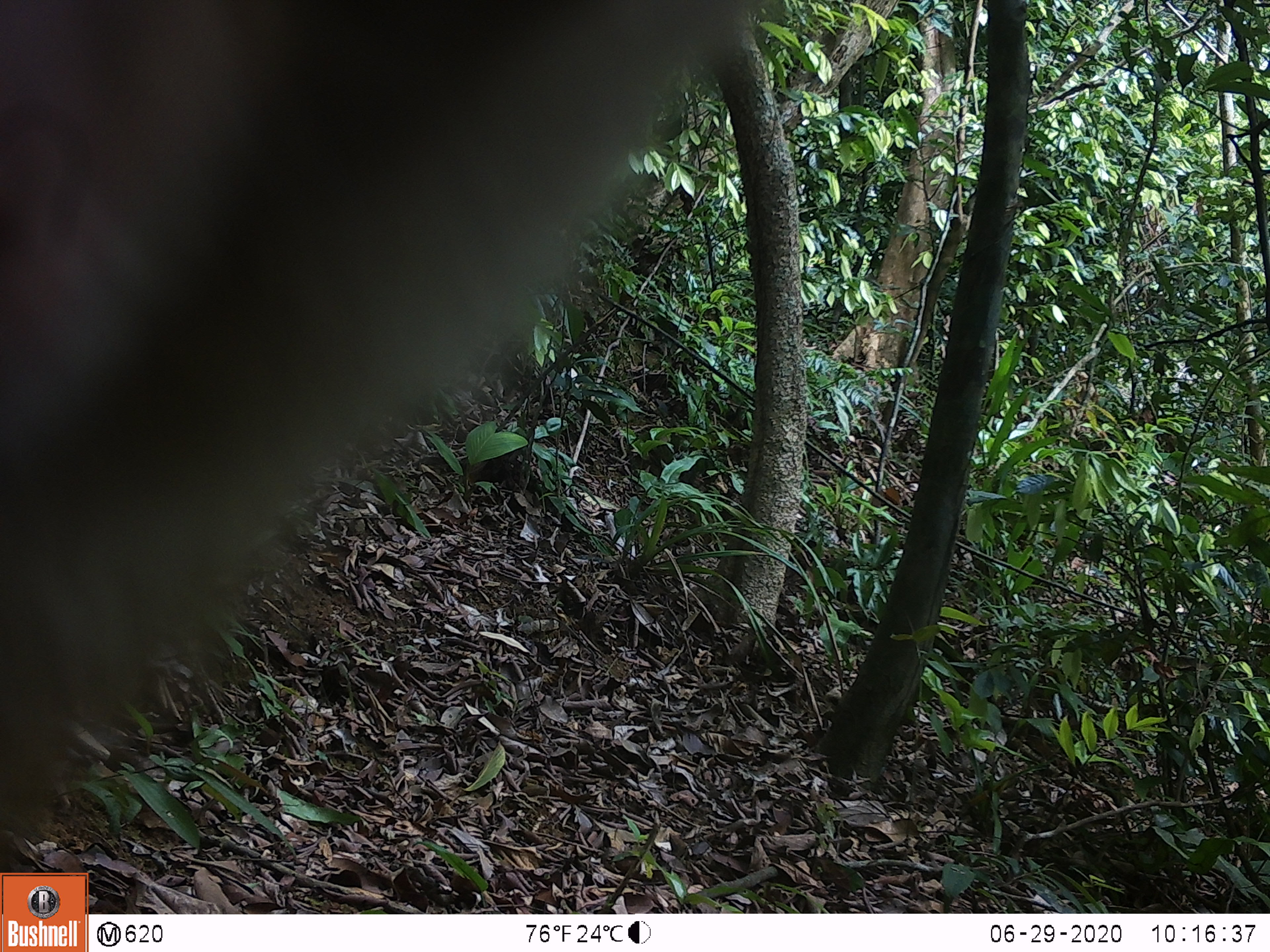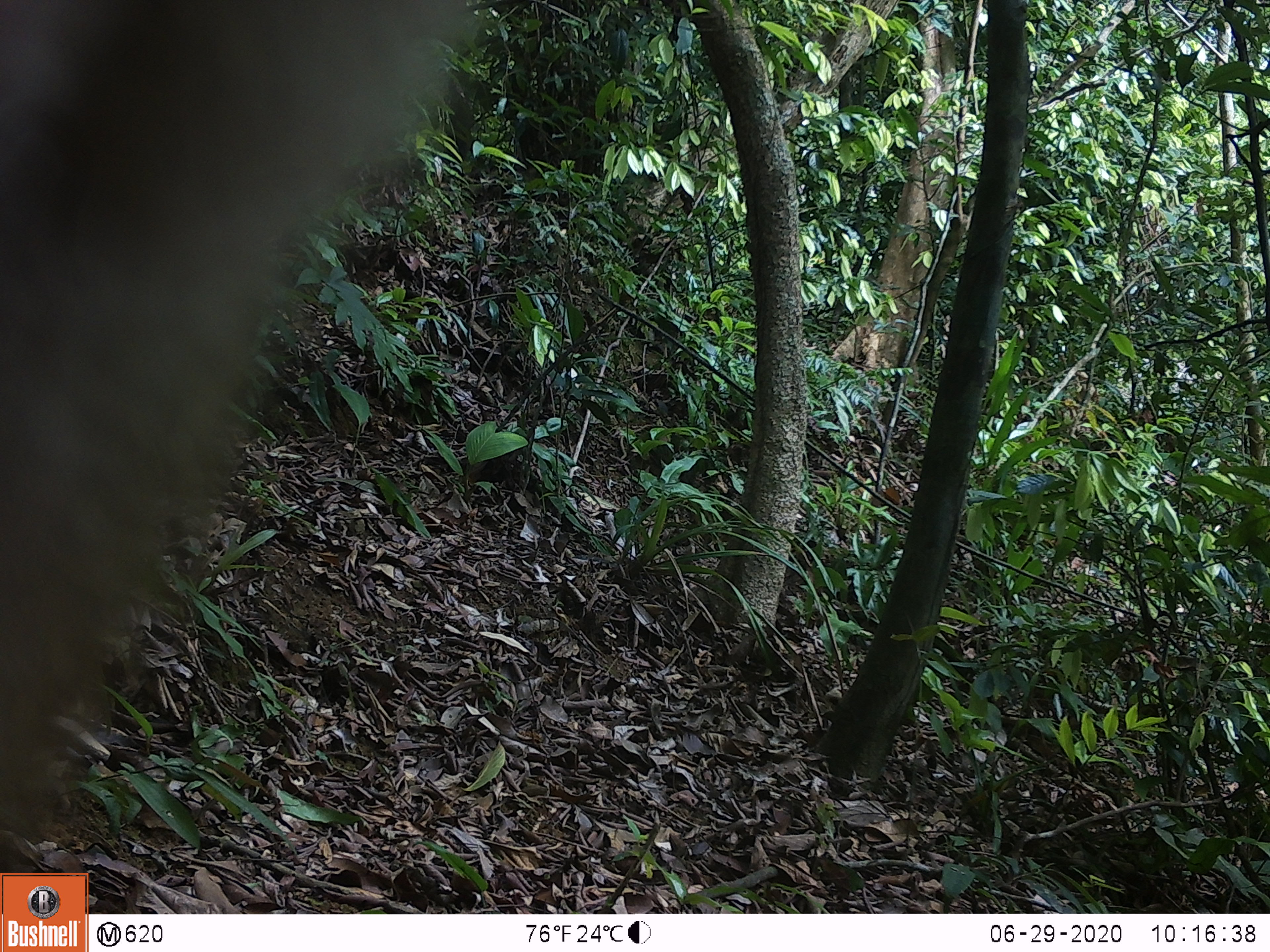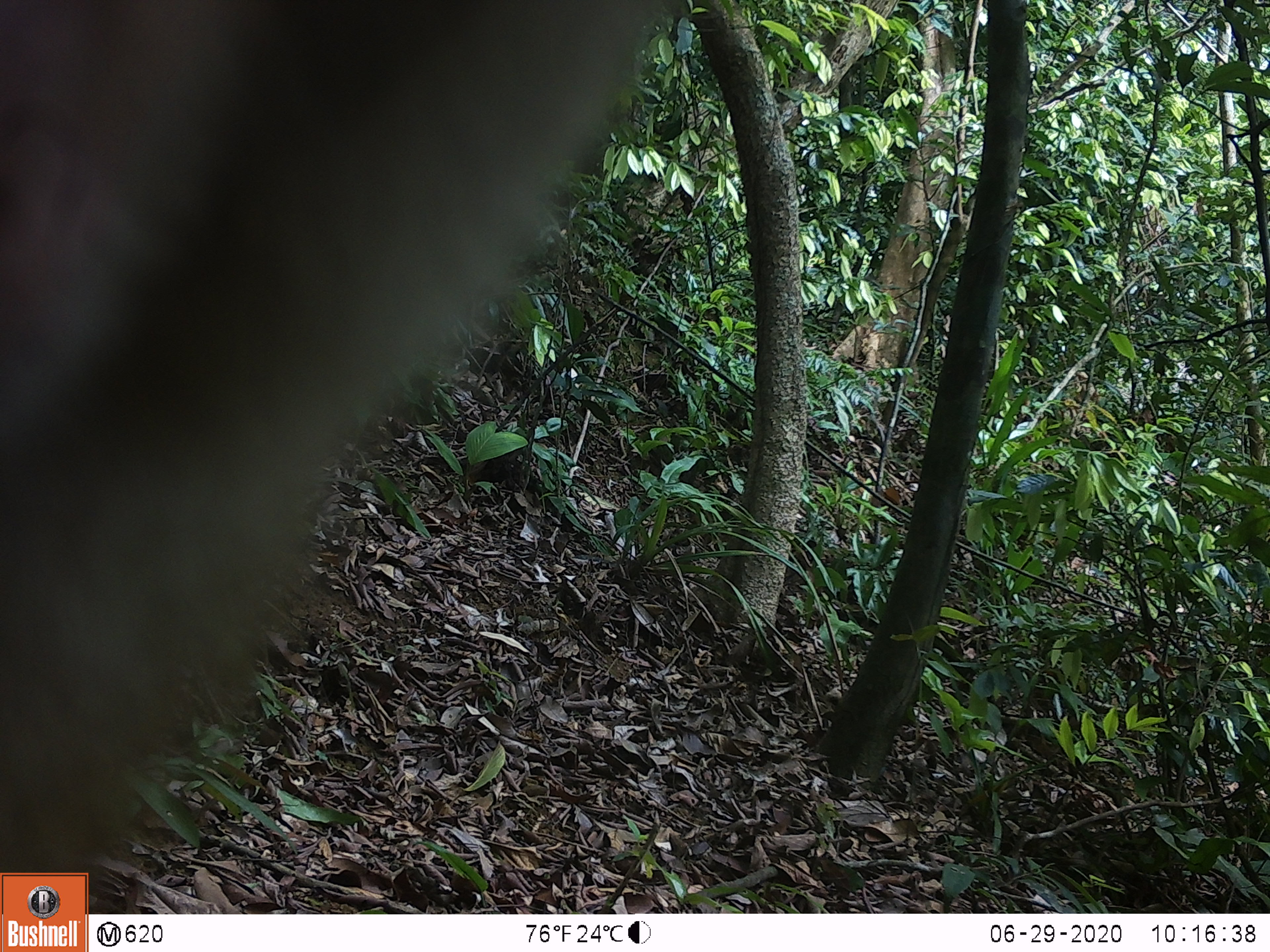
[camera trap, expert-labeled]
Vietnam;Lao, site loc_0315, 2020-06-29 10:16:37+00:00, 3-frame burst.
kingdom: Animalia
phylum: Chordata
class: Mammalia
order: Primates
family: Cercopithecidae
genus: Macaca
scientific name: Macaca nemestrina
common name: pig-tailed macaque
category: pig tailed macaque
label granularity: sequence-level